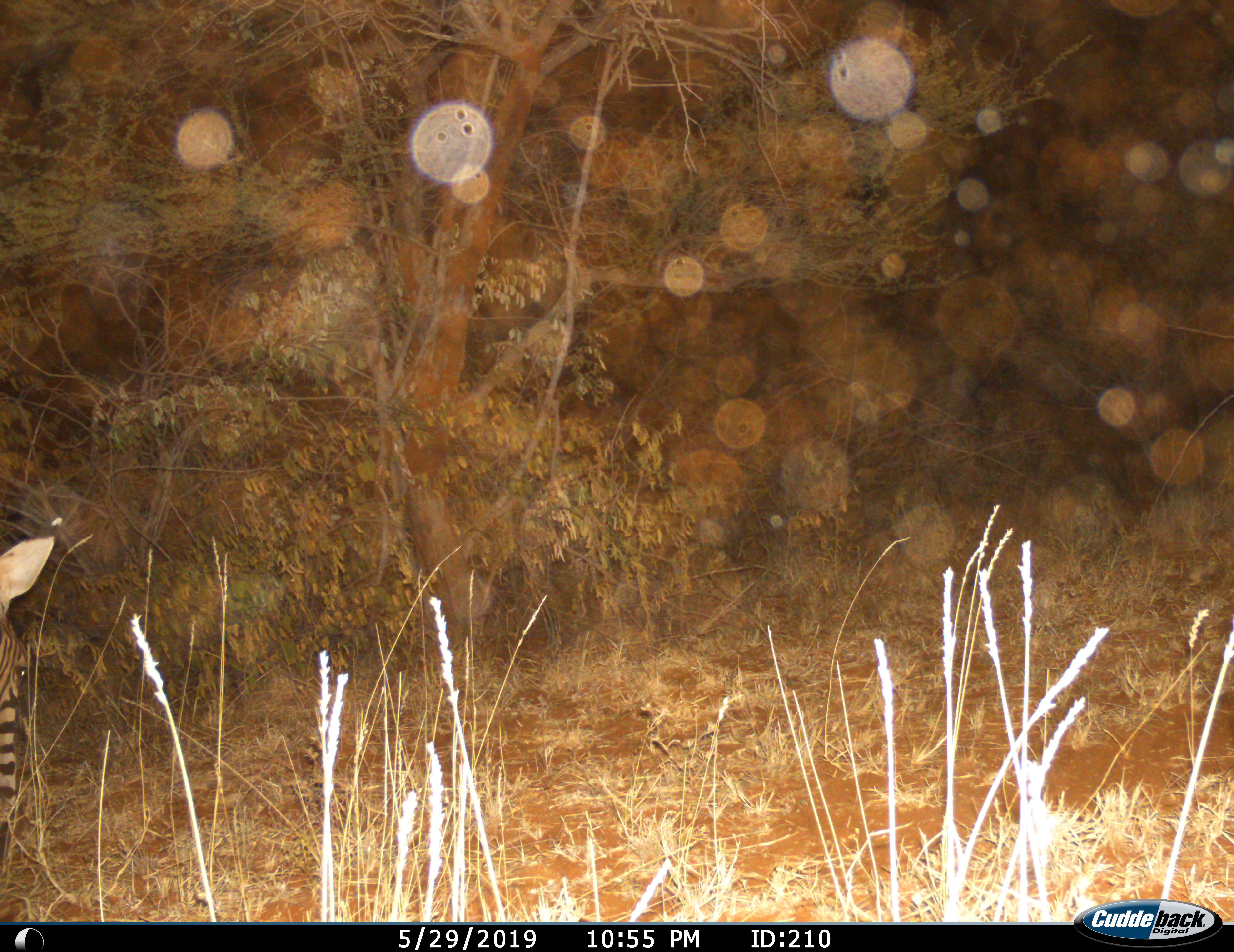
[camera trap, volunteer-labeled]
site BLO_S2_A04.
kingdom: Animalia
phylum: Chordata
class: Mammalia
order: Perissodactyla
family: Equidae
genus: Equus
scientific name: Equus quagga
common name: plains zebra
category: zebraplains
Zebraplains (plains zebra) (Equus quagga), count 1. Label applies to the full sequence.